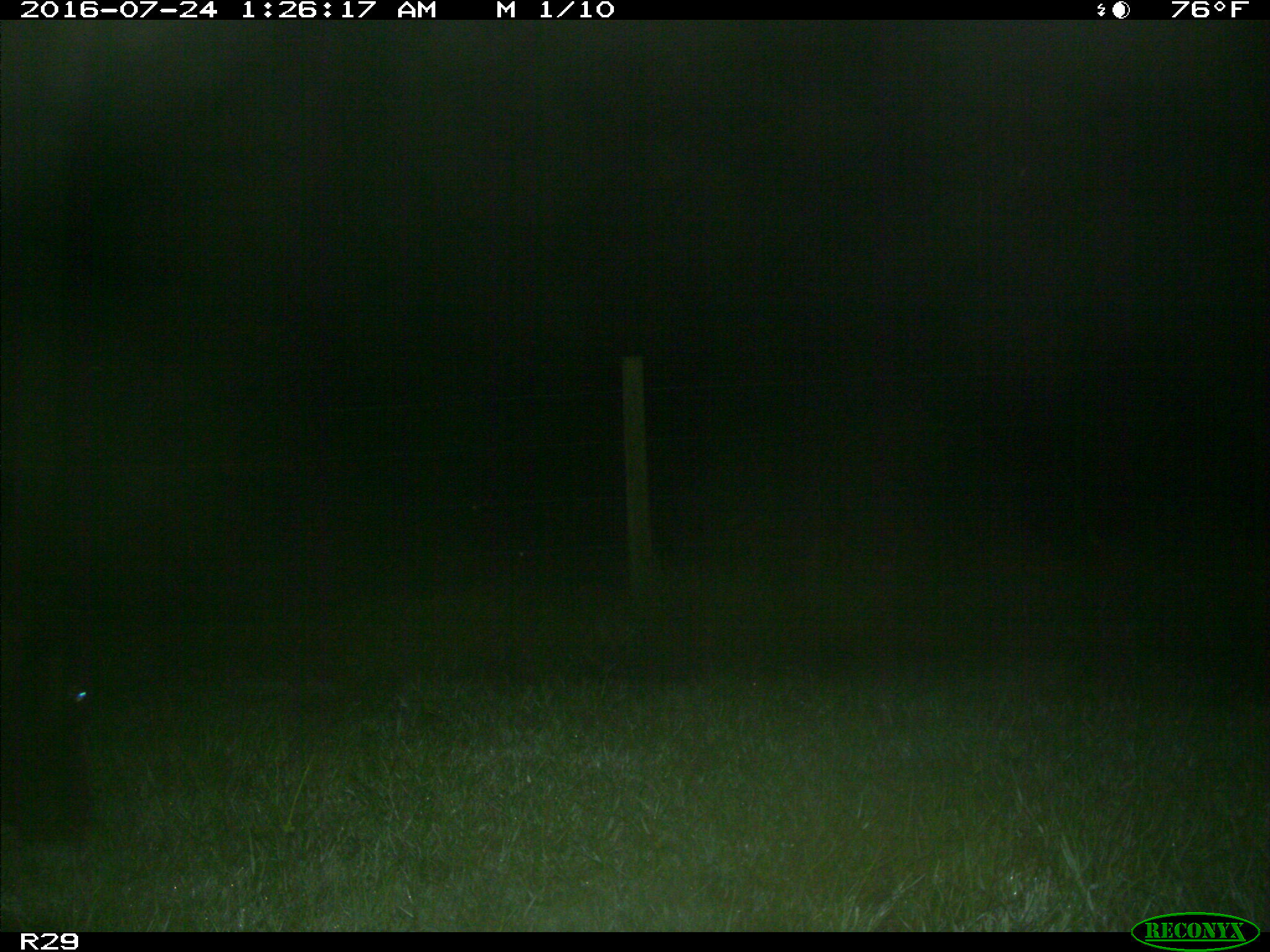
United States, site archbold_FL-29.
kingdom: Animalia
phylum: Chordata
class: Mammalia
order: Artiodactyla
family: Bovidae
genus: Bos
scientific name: Bos taurus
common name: domestic cow